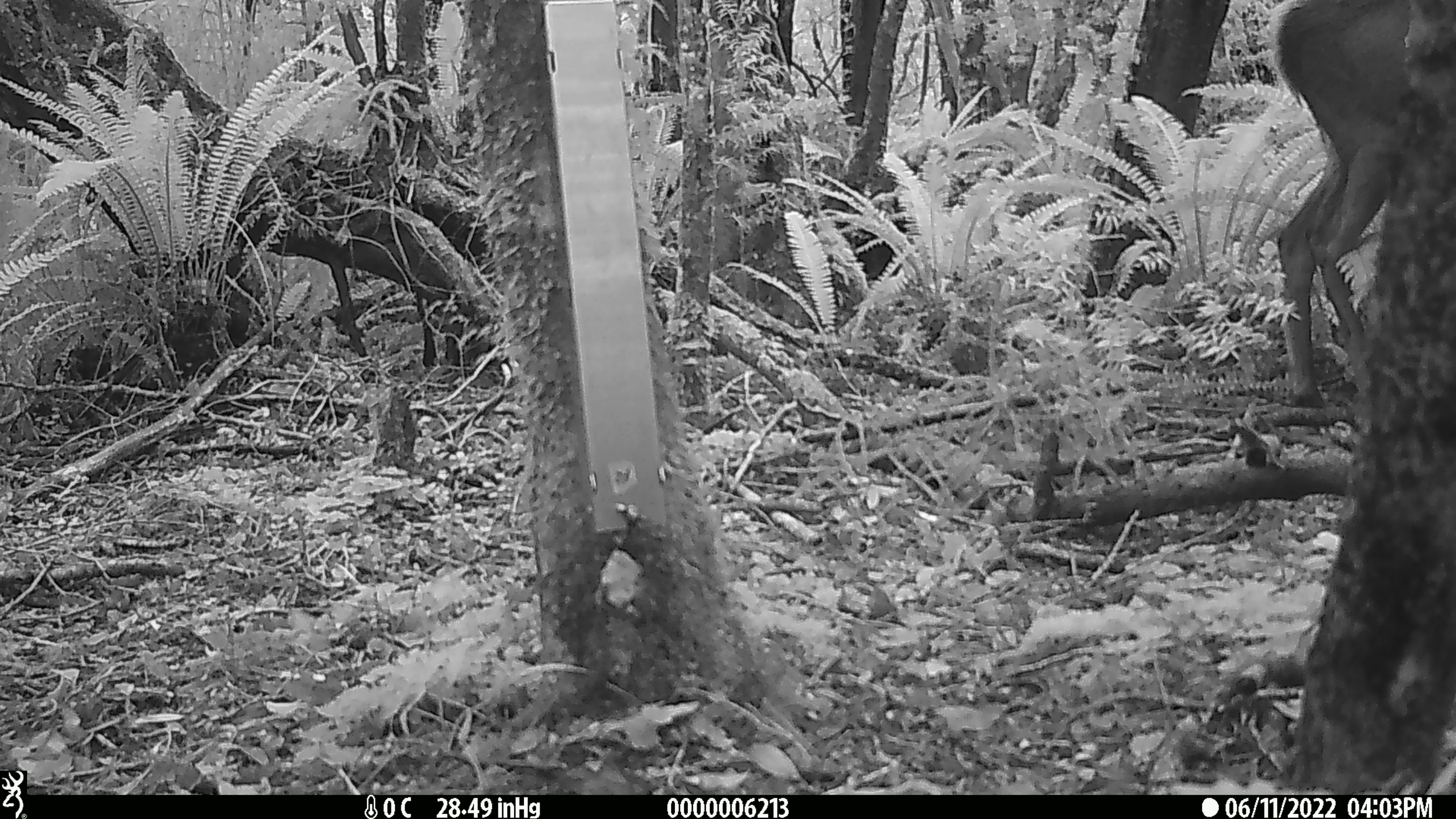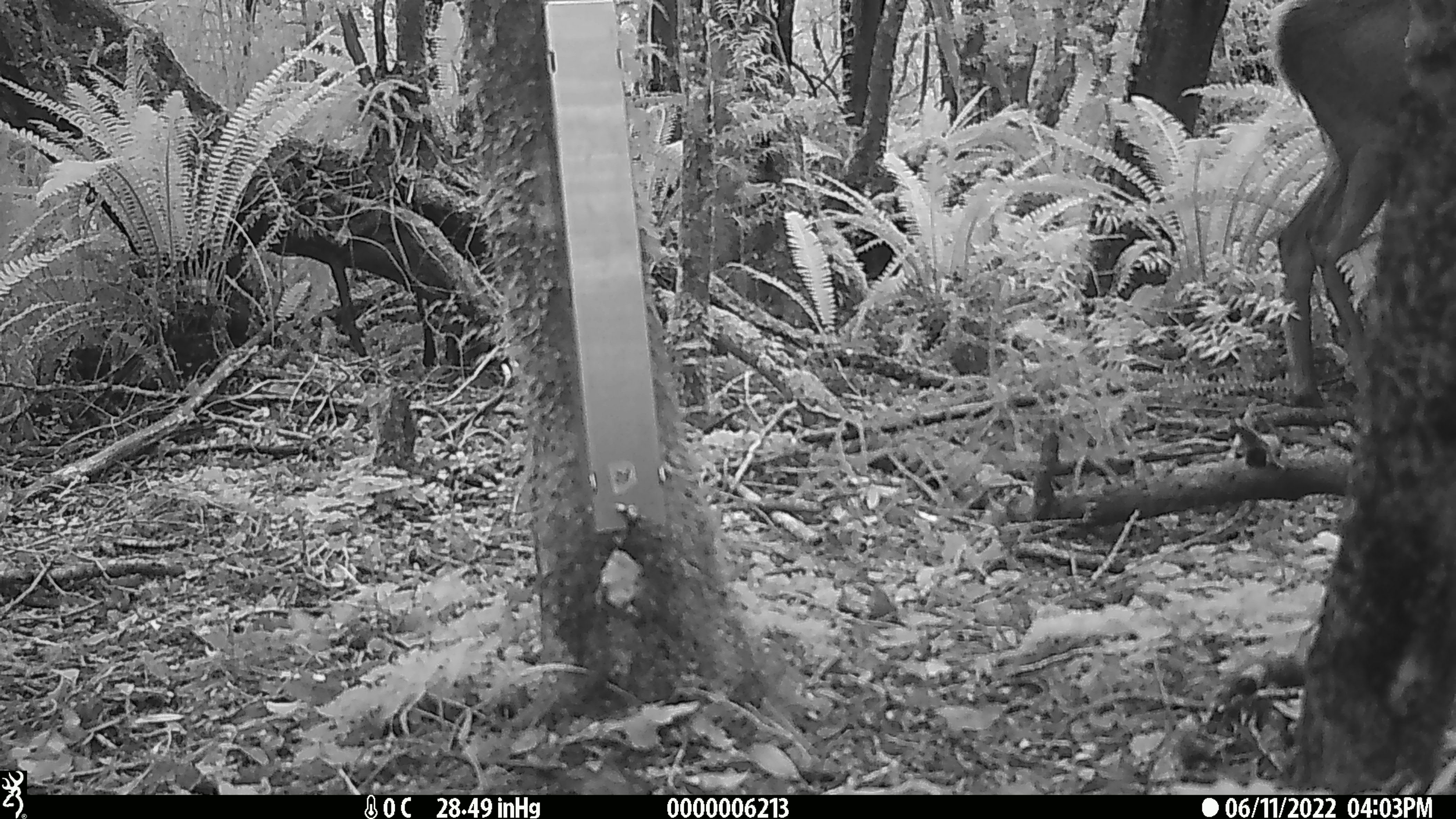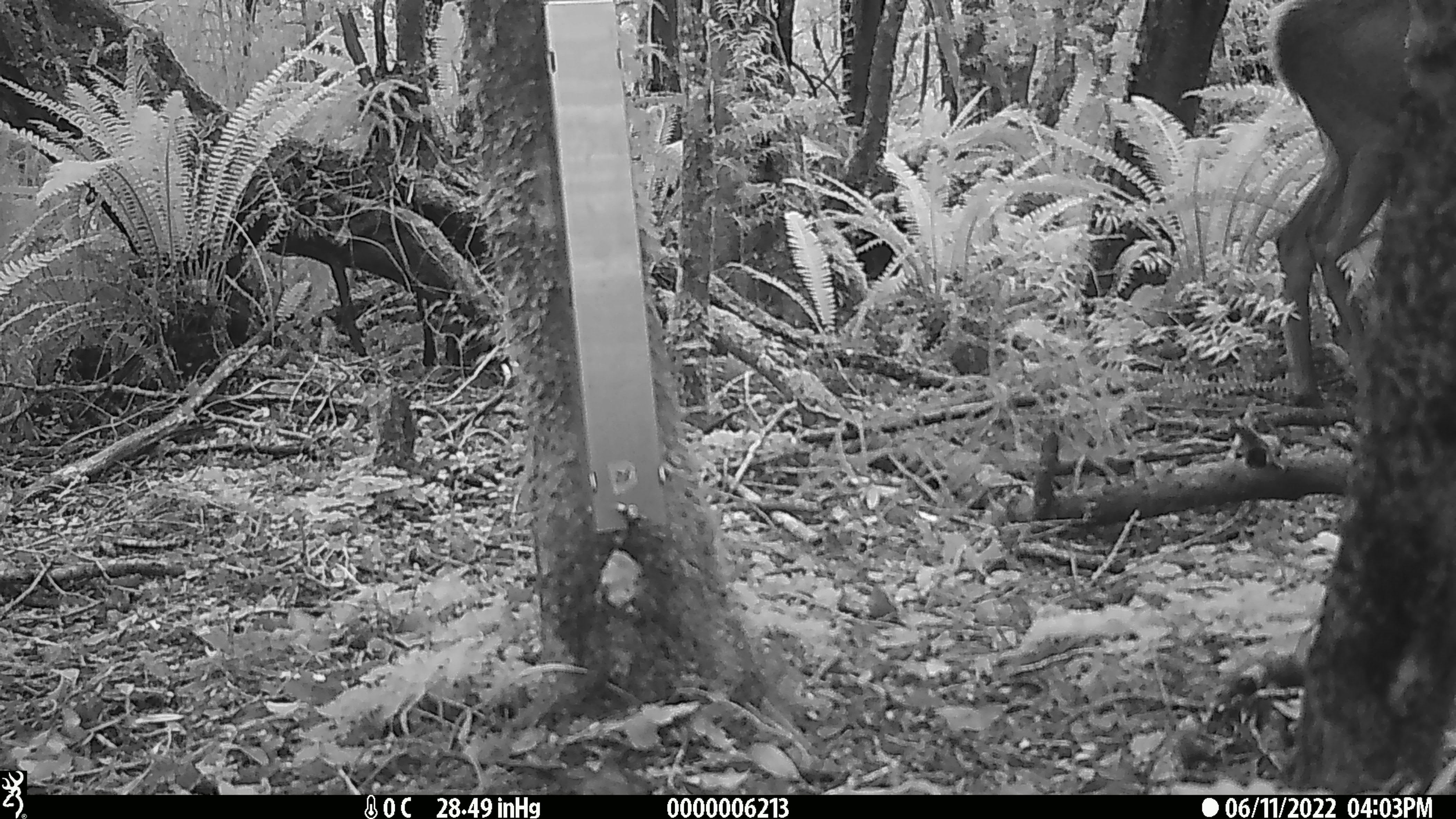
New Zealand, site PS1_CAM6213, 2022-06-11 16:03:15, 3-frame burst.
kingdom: Animalia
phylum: Chordata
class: Mammalia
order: Artiodactyla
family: Cervidae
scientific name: Cervidae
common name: deer